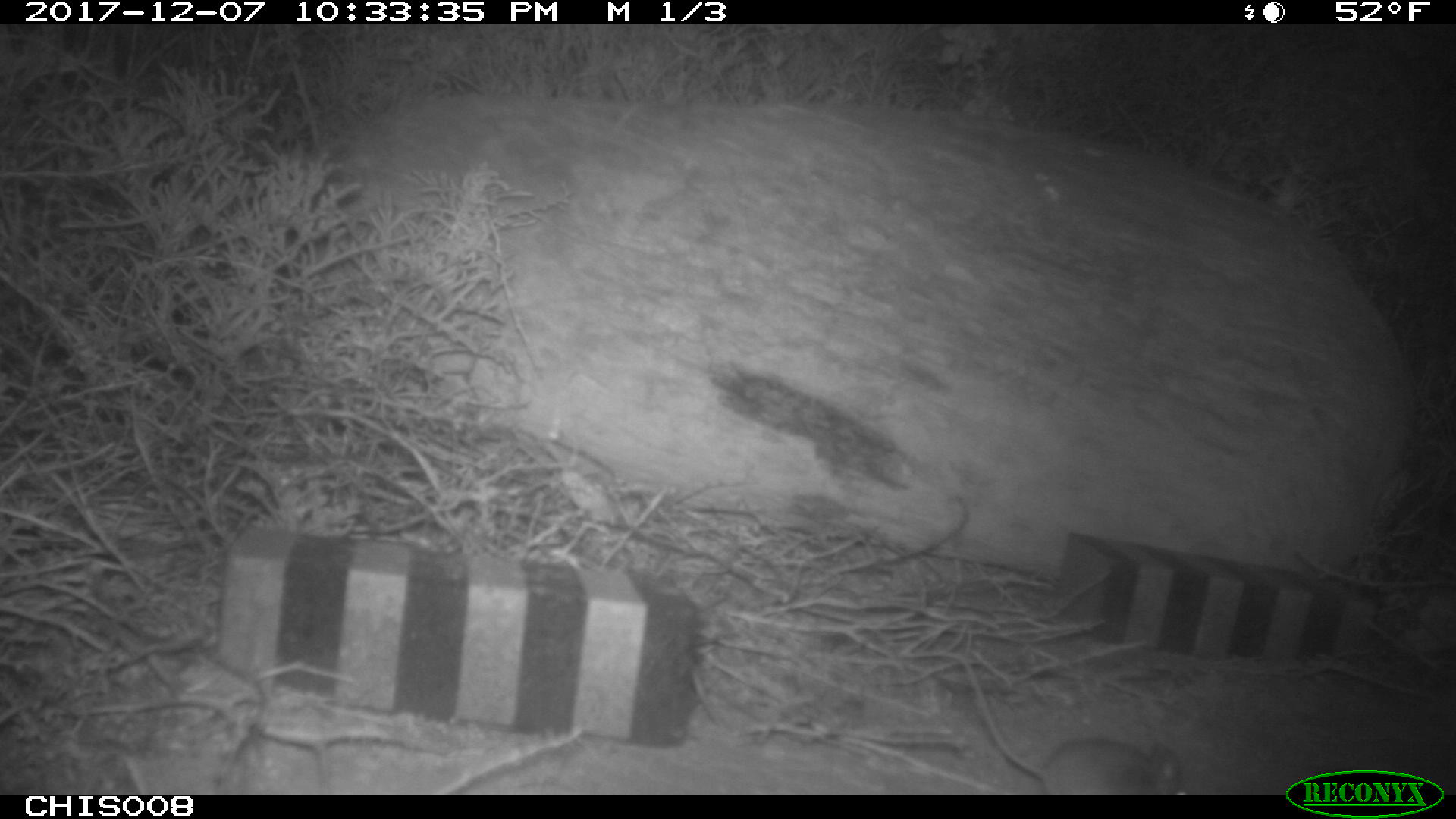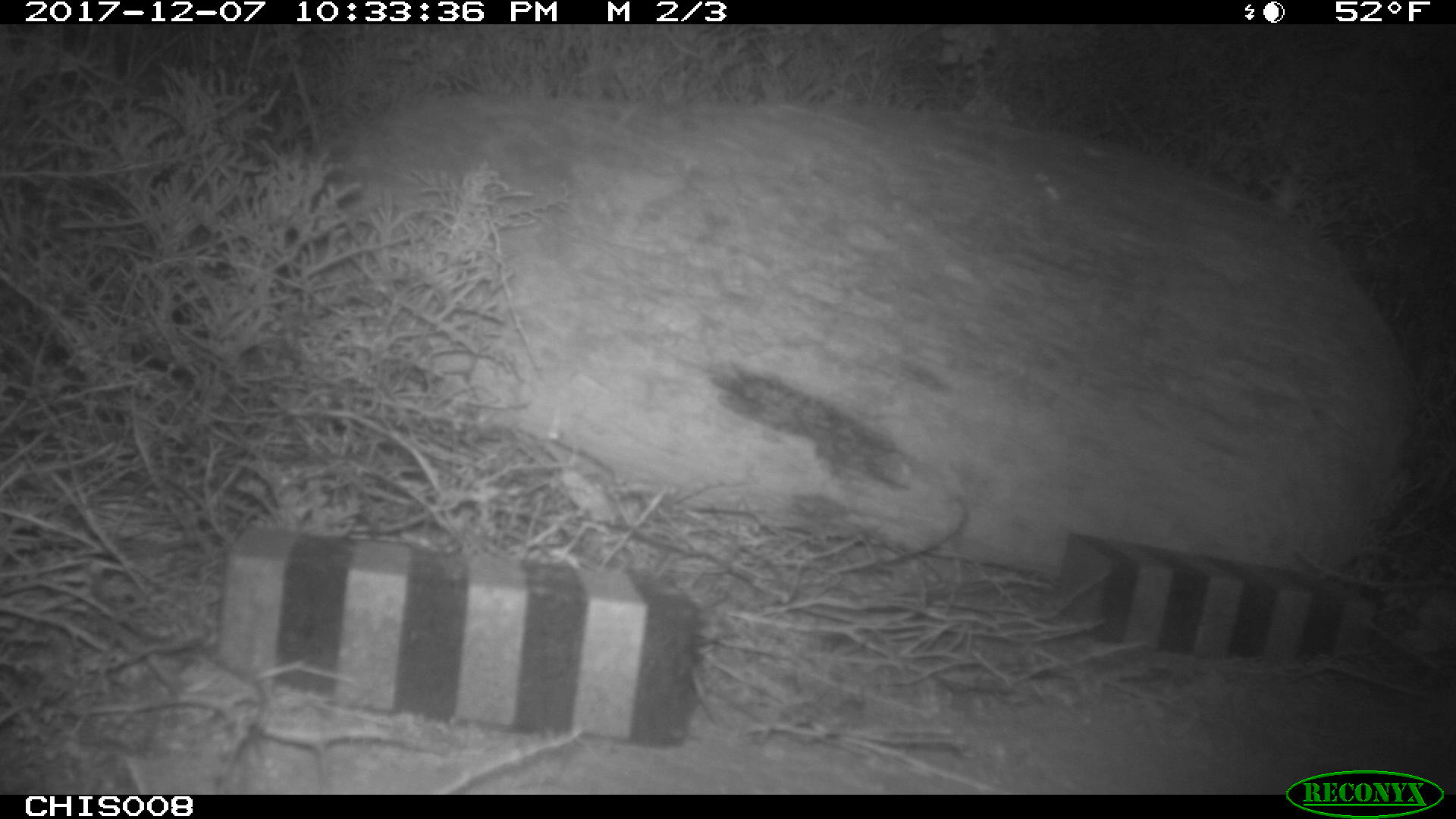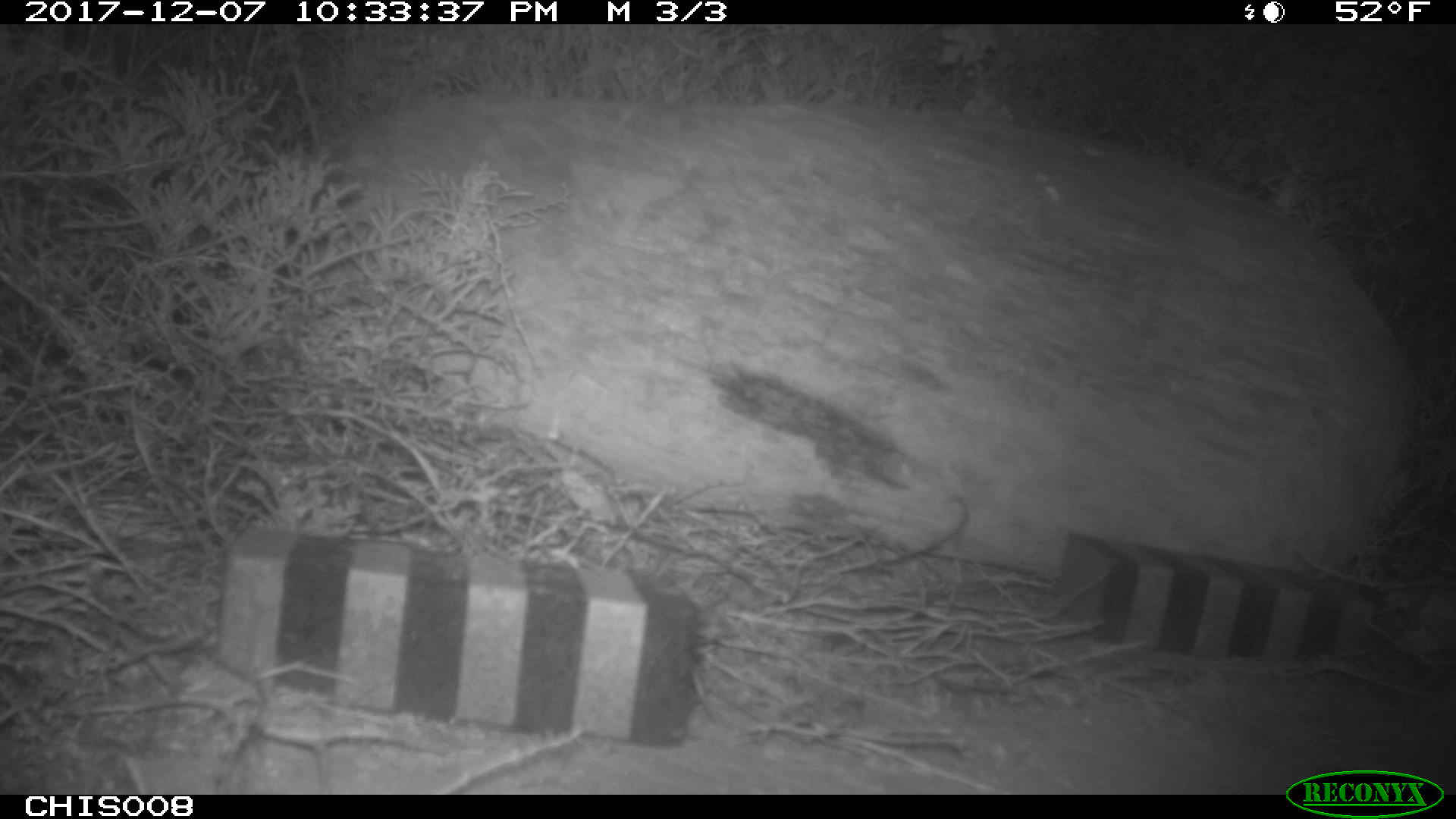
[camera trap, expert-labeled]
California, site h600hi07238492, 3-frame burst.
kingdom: Animalia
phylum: Chordata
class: Mammalia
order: Rodentia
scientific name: Rodentia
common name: rodent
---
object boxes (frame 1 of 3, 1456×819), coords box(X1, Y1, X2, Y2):
rodent: box(956, 653, 1188, 794)